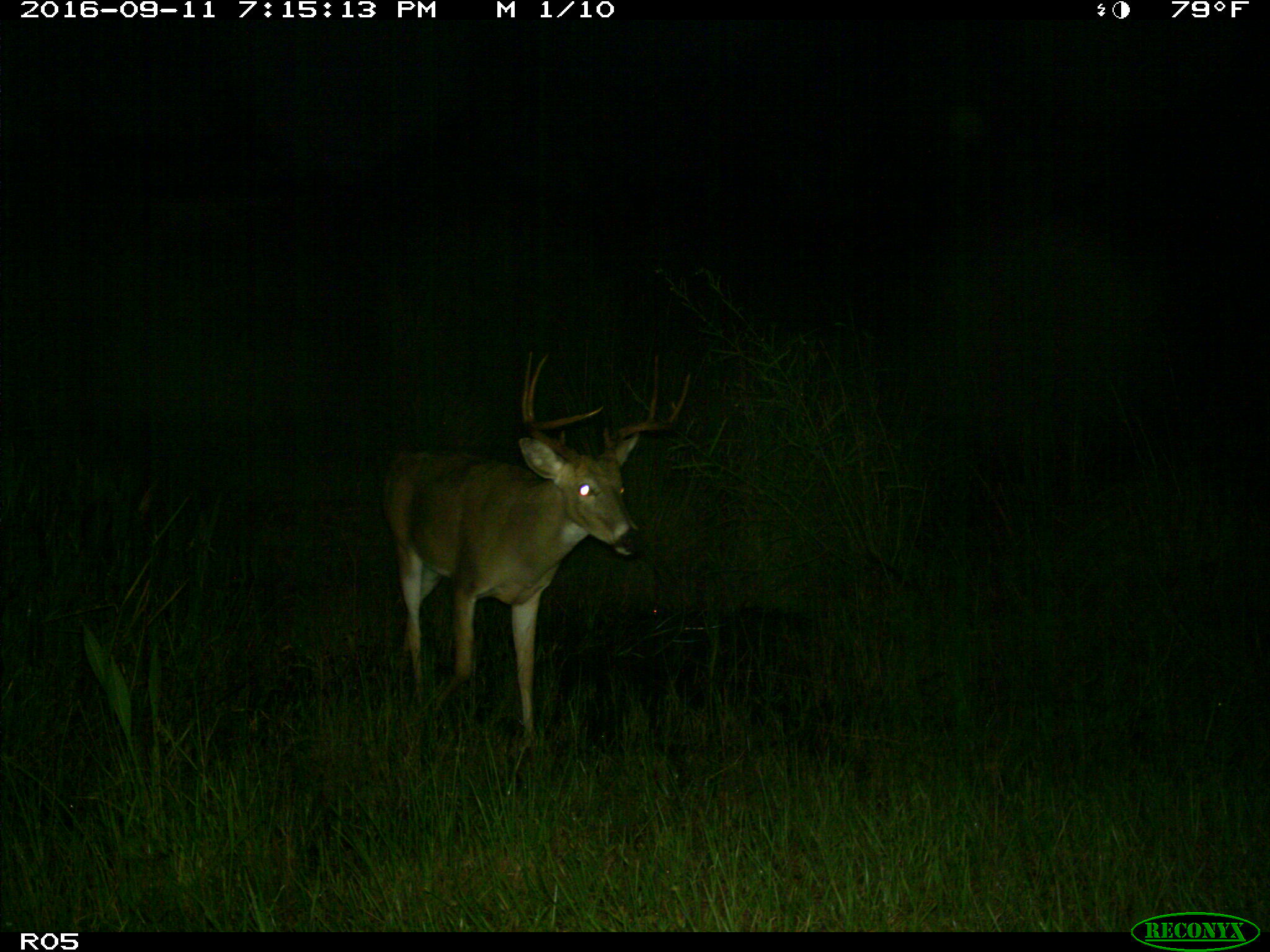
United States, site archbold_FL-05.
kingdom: Animalia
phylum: Chordata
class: Mammalia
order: Artiodactyla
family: Cervidae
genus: Odocoileus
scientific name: Odocoileus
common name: deer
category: unidentified deer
Unidentified deer (deer) (Odocoileus).